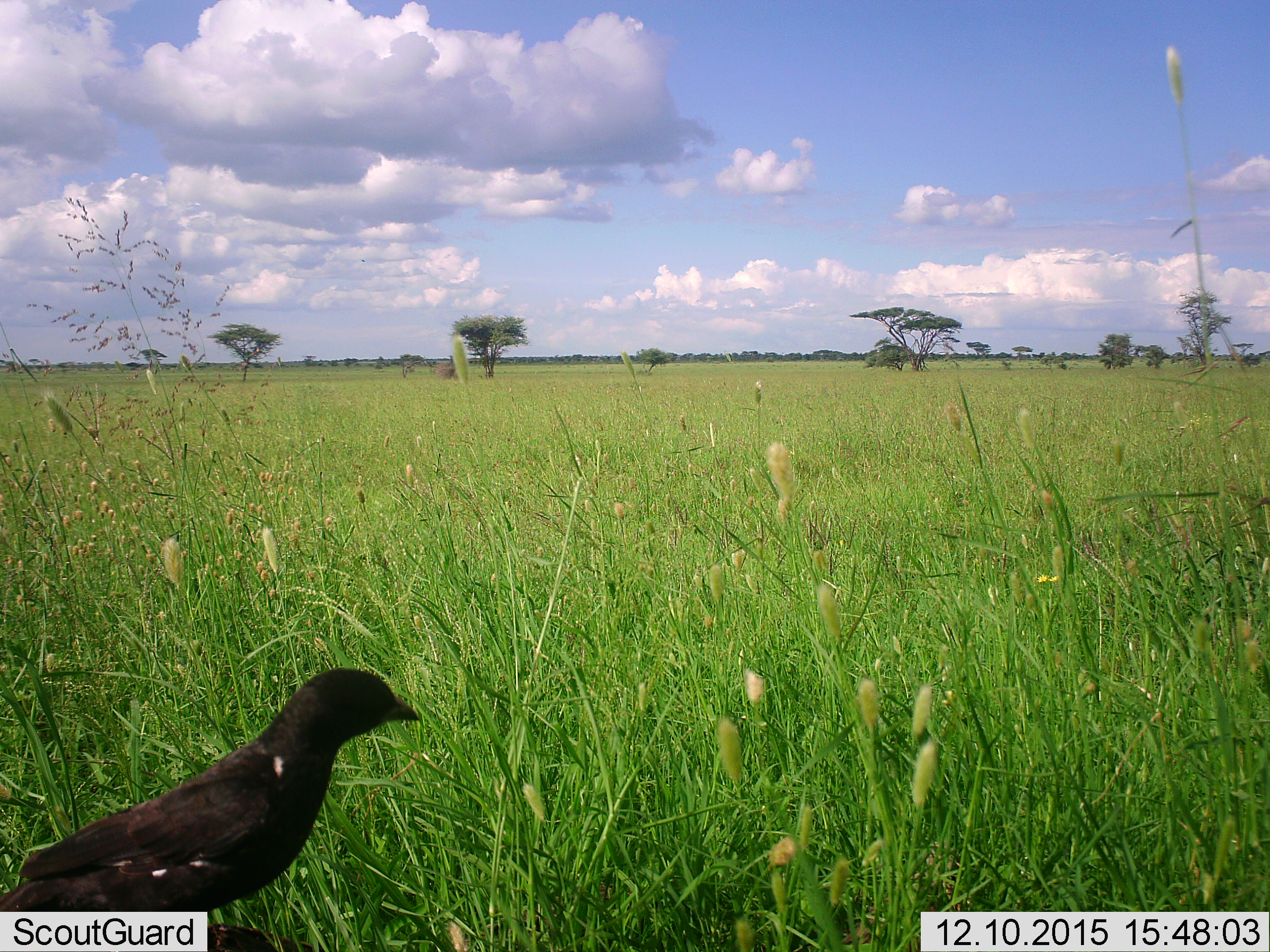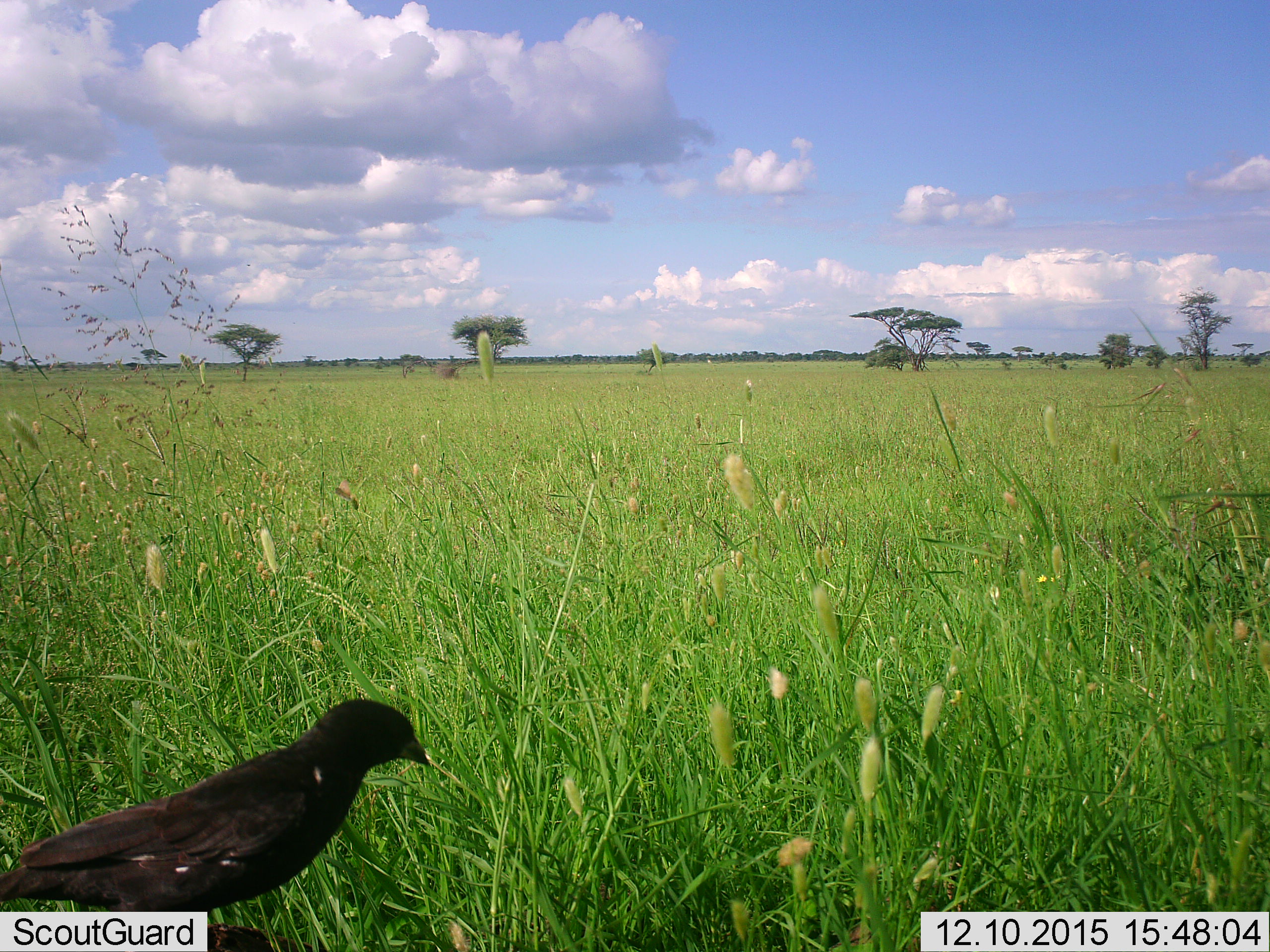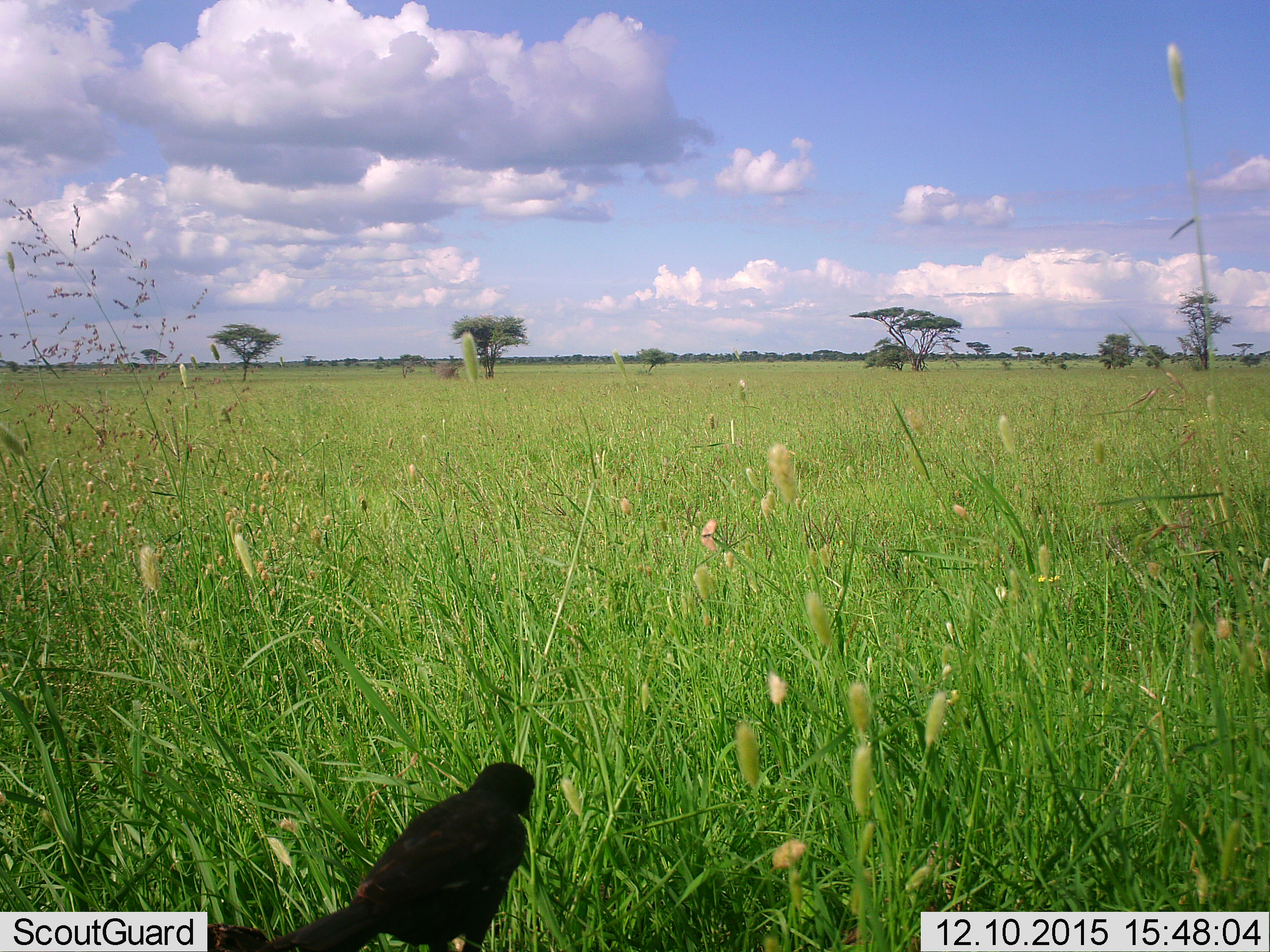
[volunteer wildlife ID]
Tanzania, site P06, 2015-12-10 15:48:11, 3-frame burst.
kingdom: Animalia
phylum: Chordata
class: Aves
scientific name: Aves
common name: bird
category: otherbird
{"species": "otherbird (bird) (Aves)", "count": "1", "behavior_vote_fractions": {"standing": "60%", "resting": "10%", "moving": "50%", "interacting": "0%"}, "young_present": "0%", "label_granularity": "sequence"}